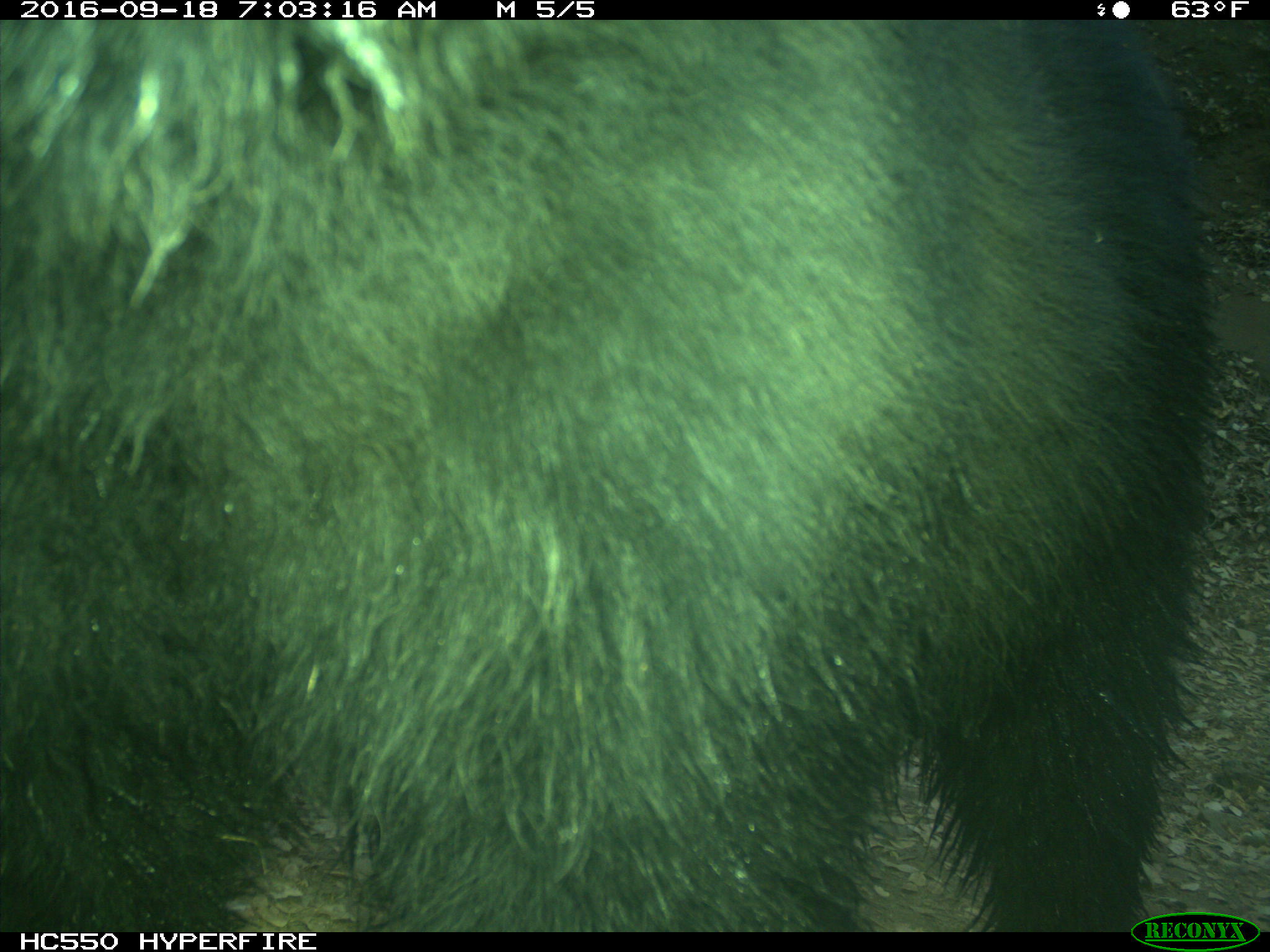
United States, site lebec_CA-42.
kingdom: Animalia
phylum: Chordata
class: Mammalia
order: Carnivora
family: Ursidae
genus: Ursus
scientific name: Ursus americanus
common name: american black bear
Ursus americanus (american black bear).